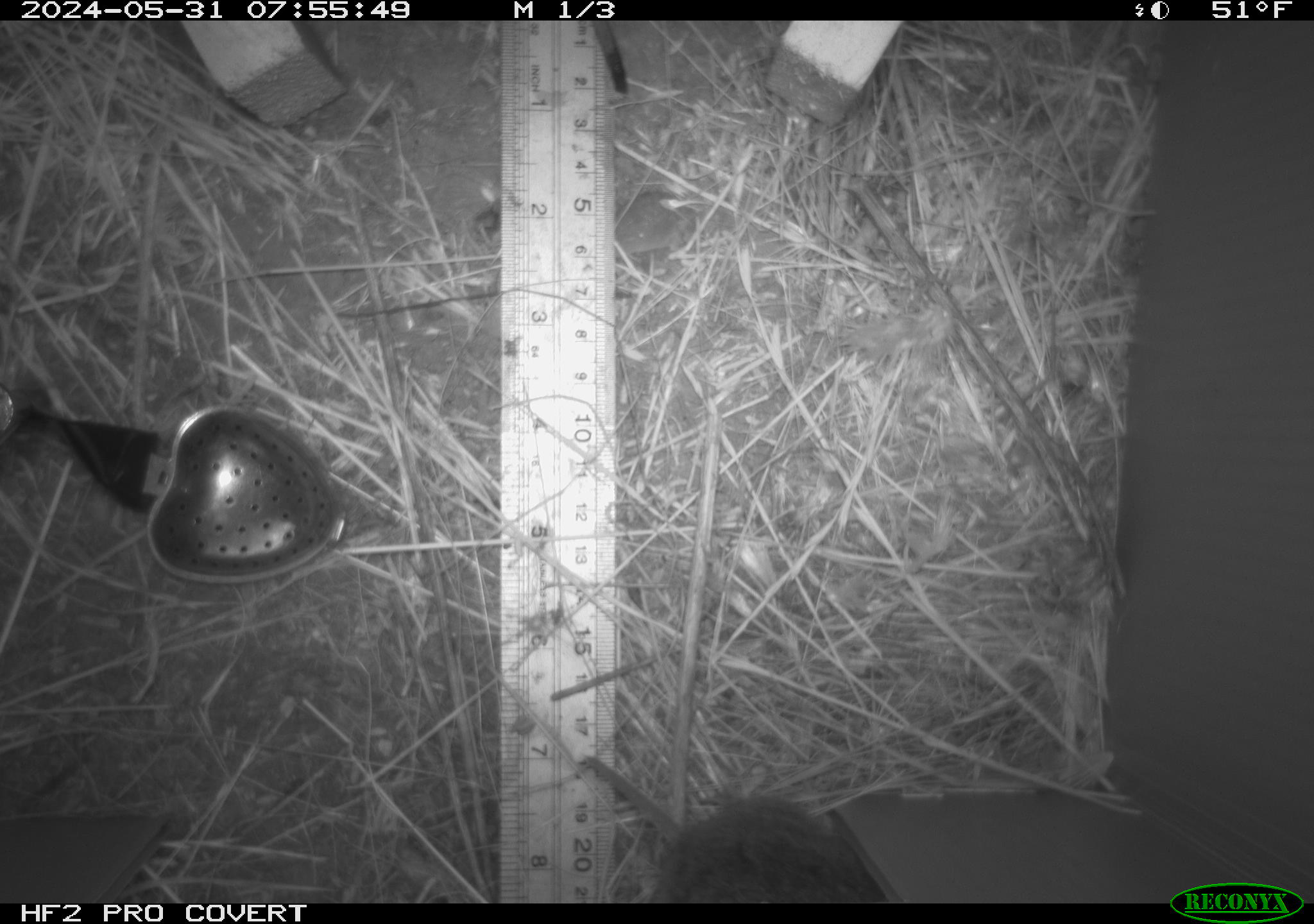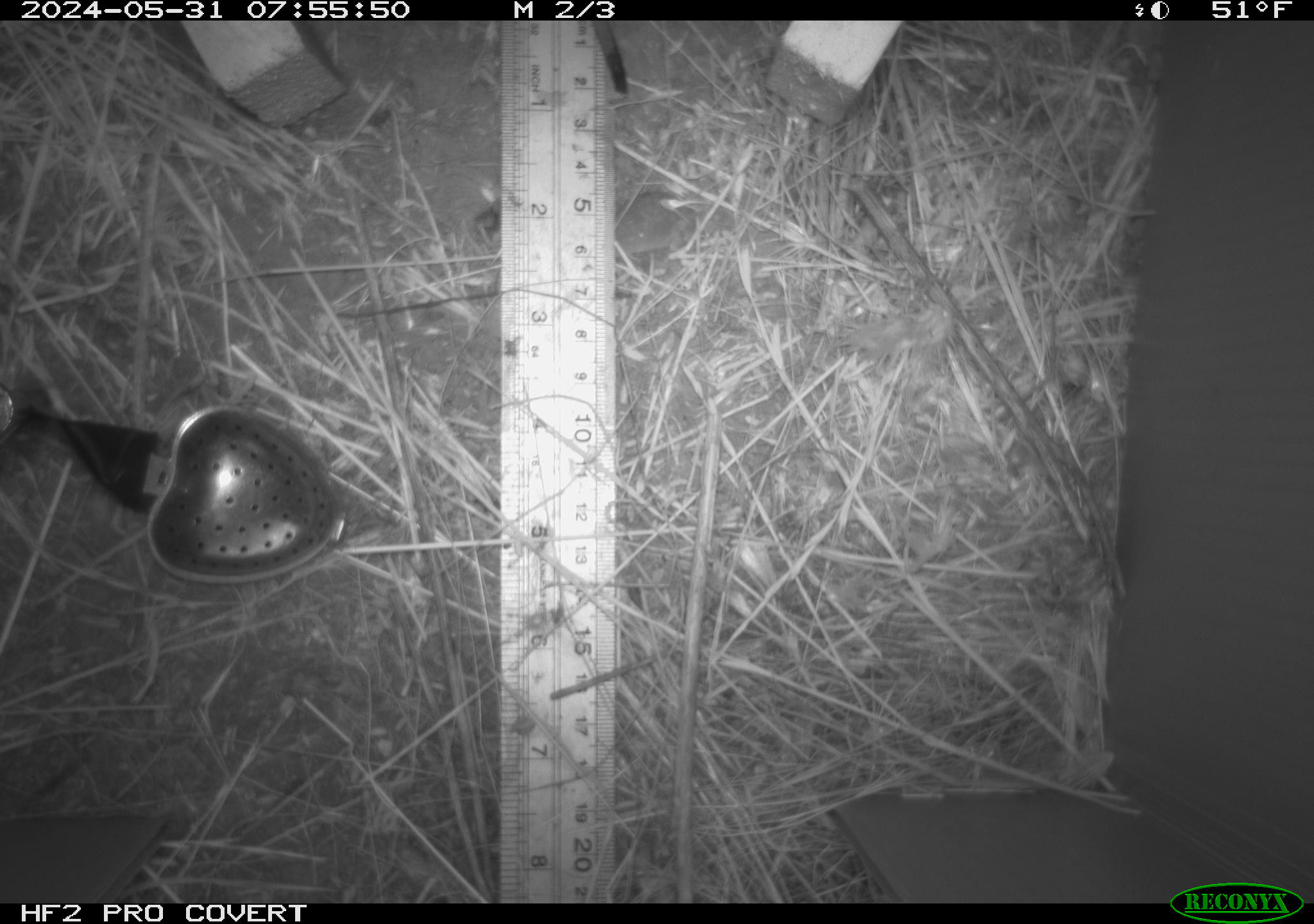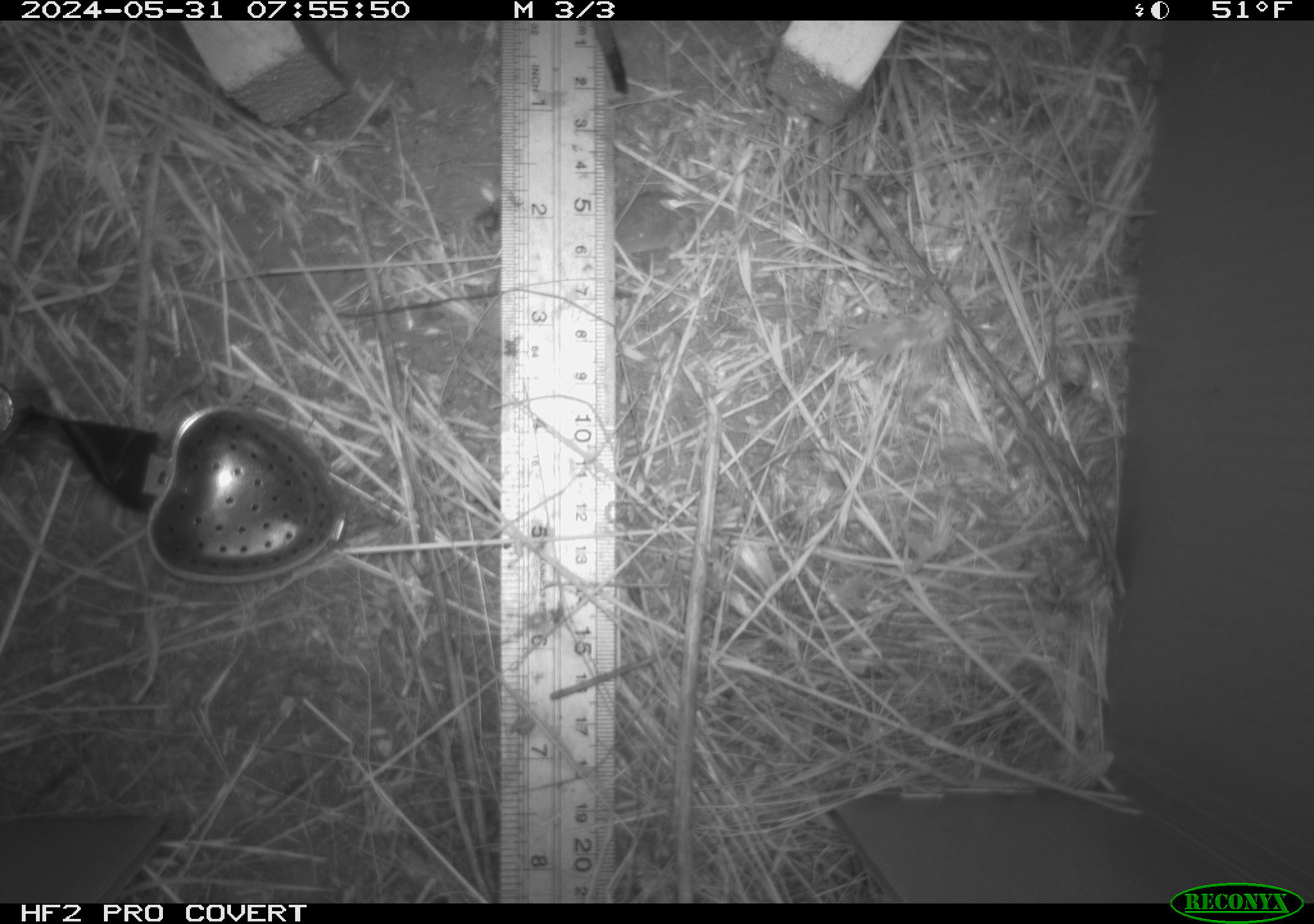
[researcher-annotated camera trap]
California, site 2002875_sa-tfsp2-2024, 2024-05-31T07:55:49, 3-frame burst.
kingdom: Animalia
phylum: Chordata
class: Mammalia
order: Rodentia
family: Cricetidae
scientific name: Arvicolinae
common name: voles, lemmings, and muskrats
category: arvicolinae subfamily